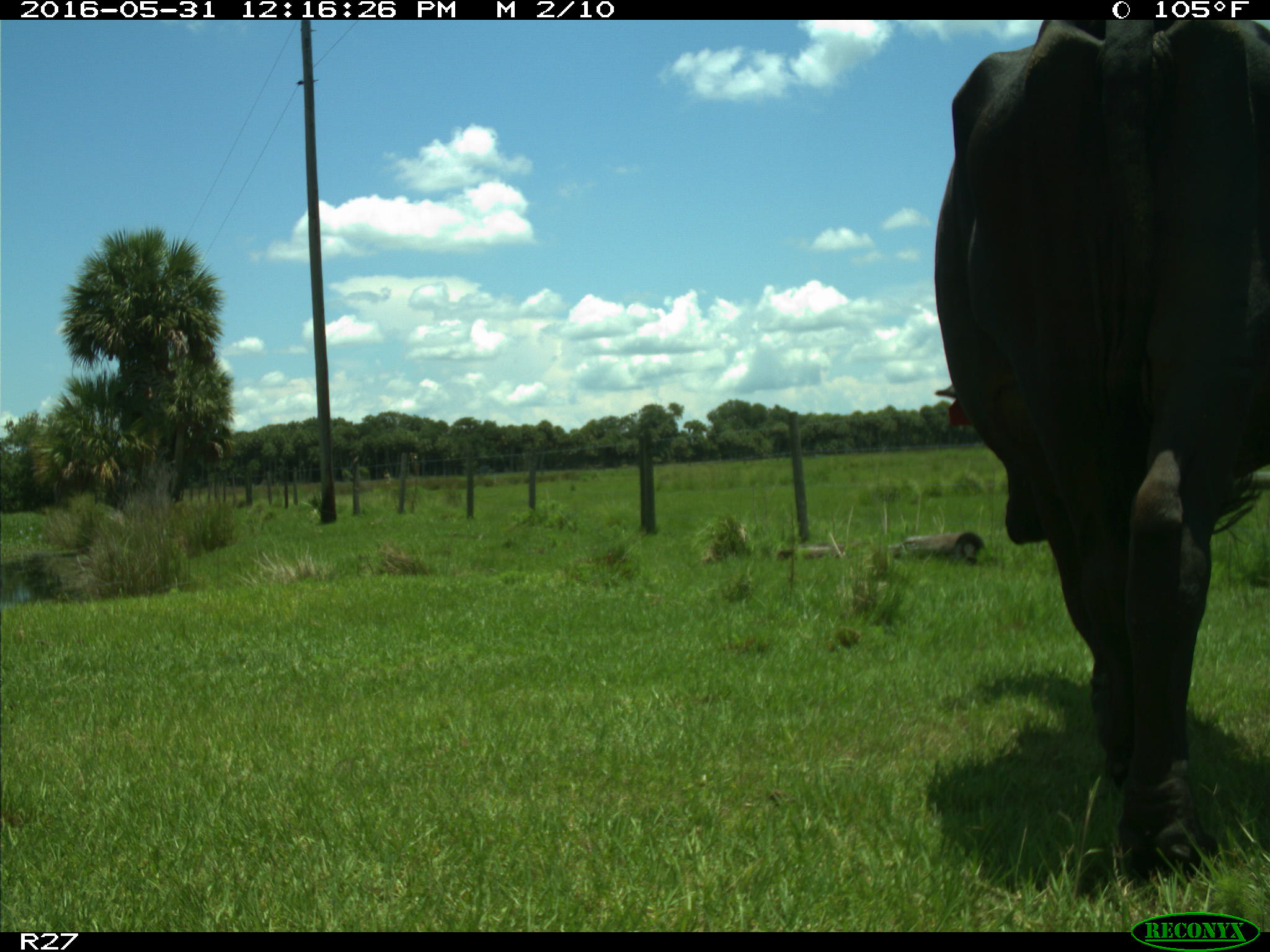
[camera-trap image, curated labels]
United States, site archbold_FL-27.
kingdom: Animalia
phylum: Chordata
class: Mammalia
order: Artiodactyla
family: Bovidae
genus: Bos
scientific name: Bos taurus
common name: domestic cow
Bos taurus (domestic cow).